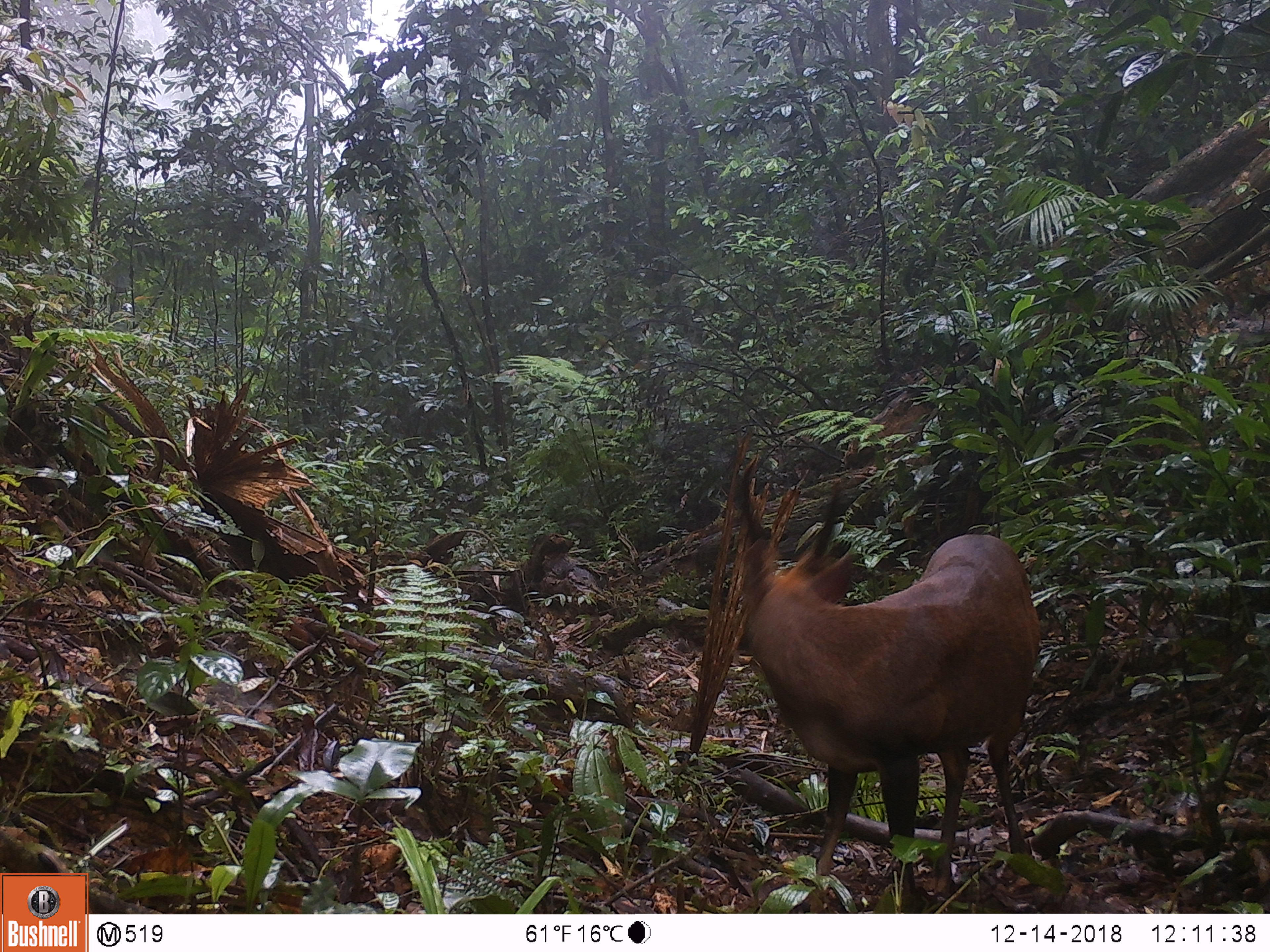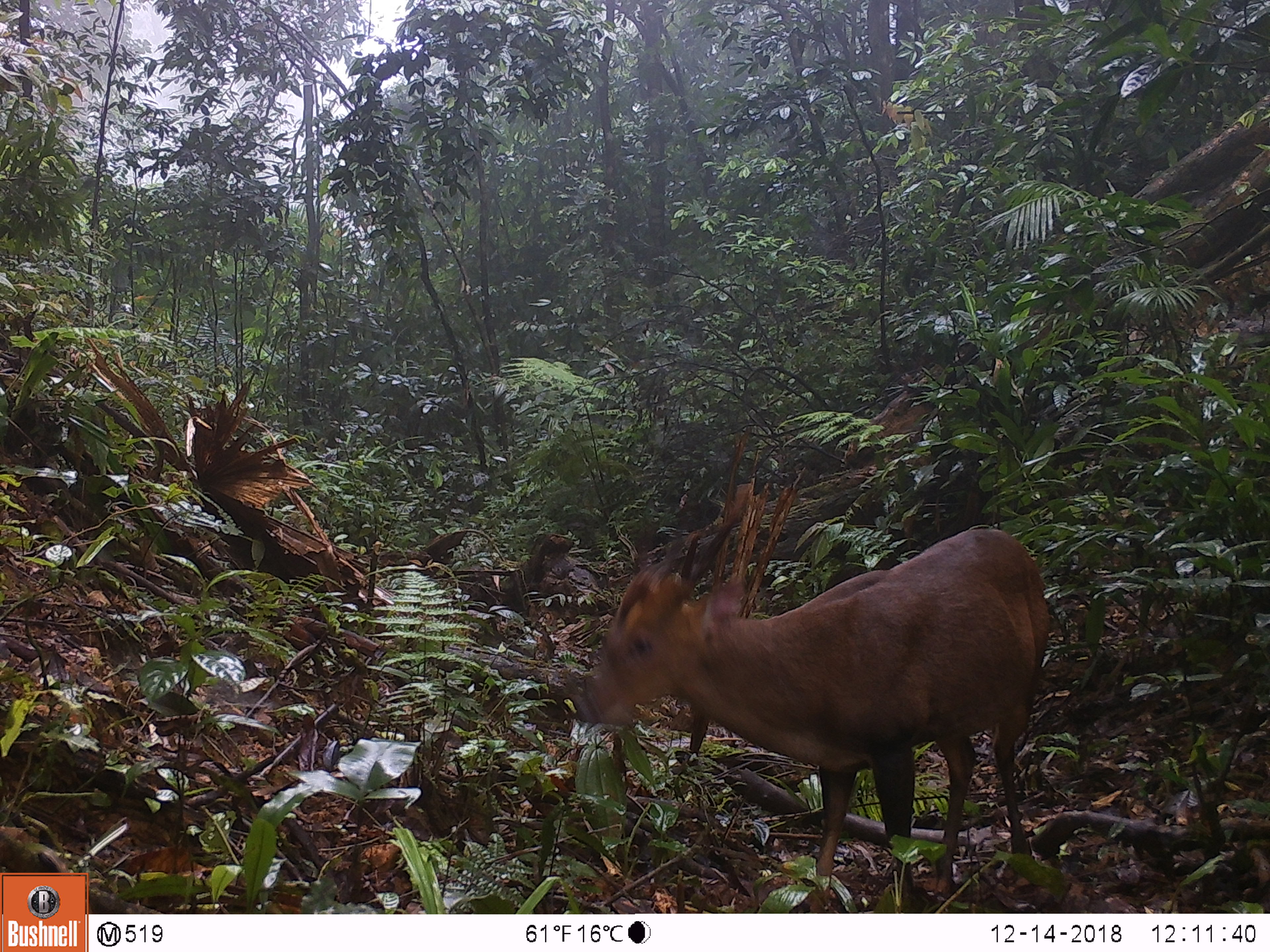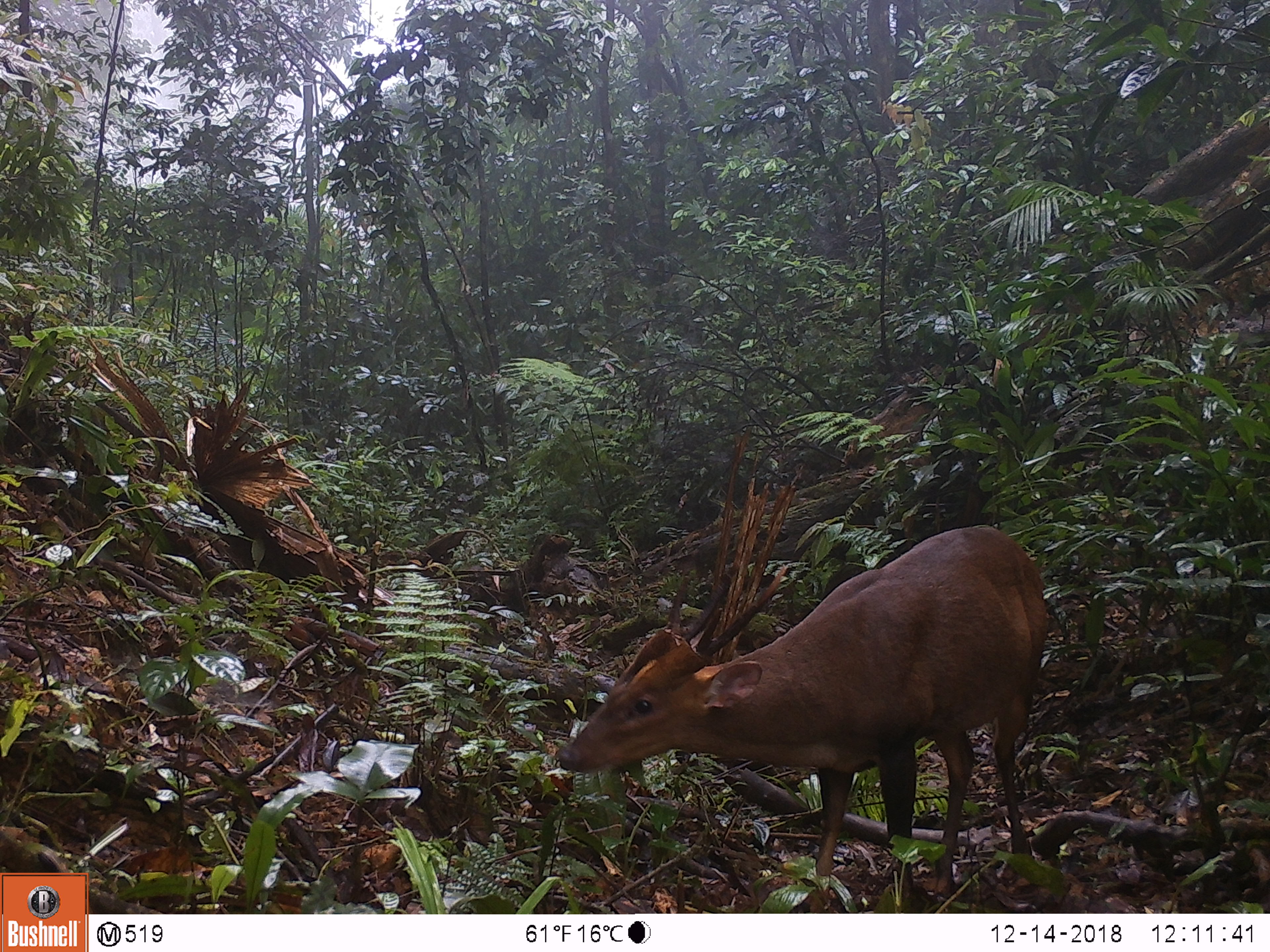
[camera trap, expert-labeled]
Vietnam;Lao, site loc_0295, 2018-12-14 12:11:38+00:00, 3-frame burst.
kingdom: Animalia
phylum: Chordata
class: Mammalia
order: Artiodactyla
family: Cervidae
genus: Muntiacus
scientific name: Muntiacus vuquangensis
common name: large-antlered muntjac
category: large antlered muntjac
Large antlered muntjac (large-antlered muntjac) (Muntiacus vuquangensis). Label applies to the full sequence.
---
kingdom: Animalia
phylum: Chordata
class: Mammalia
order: Artiodactyla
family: Cervidae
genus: Muntiacus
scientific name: Muntiacus rooseveltorum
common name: roosevelt's muntjac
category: roosevelts muntjac group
Roosevelts muntjac group (roosevelt's muntjac) (Muntiacus rooseveltorum). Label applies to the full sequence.